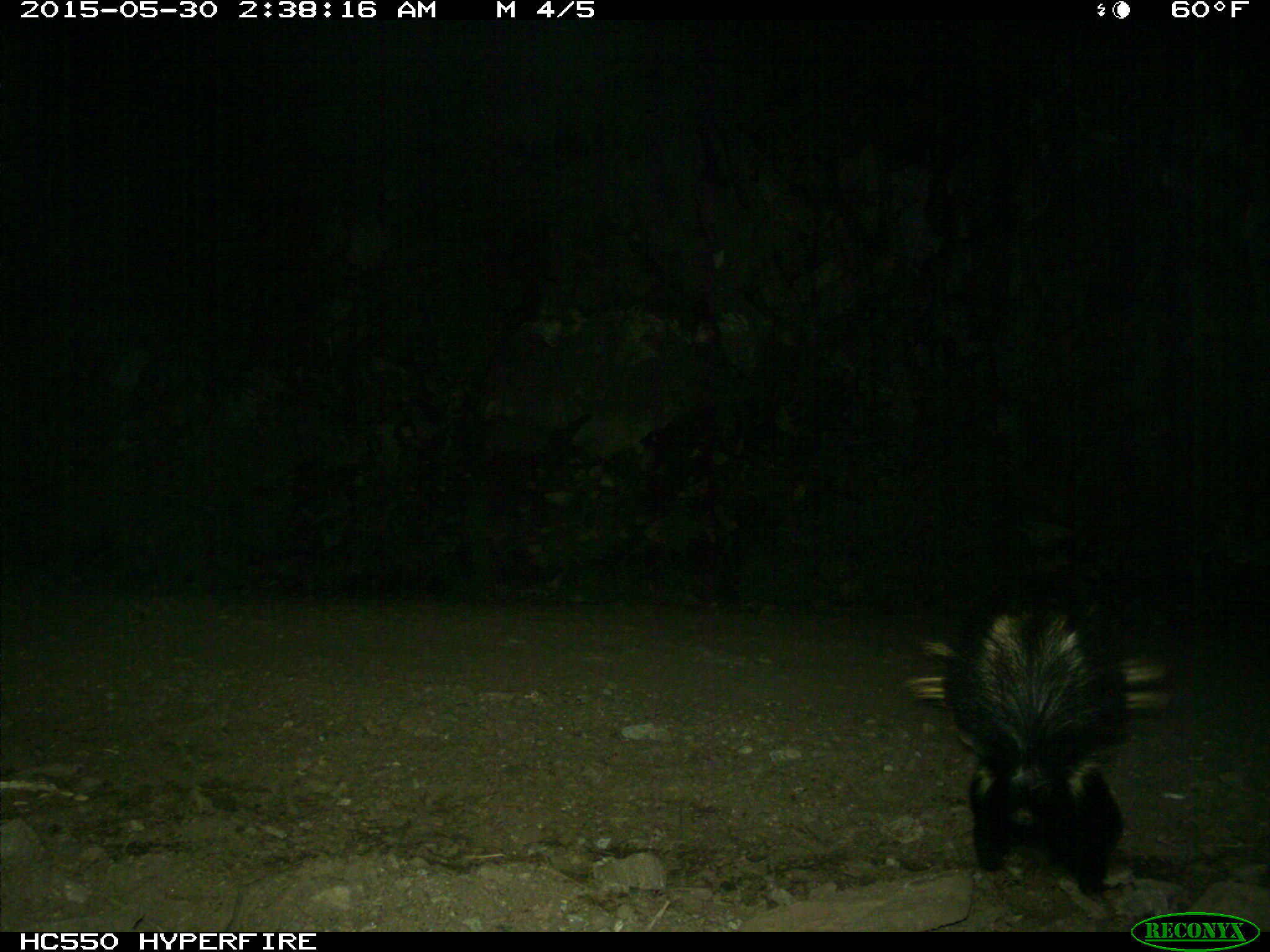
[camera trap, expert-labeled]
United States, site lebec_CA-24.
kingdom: Animalia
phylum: Chordata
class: Mammalia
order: Carnivora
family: Mephitidae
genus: Mephitis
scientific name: Mephitis mephitis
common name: striped skunk